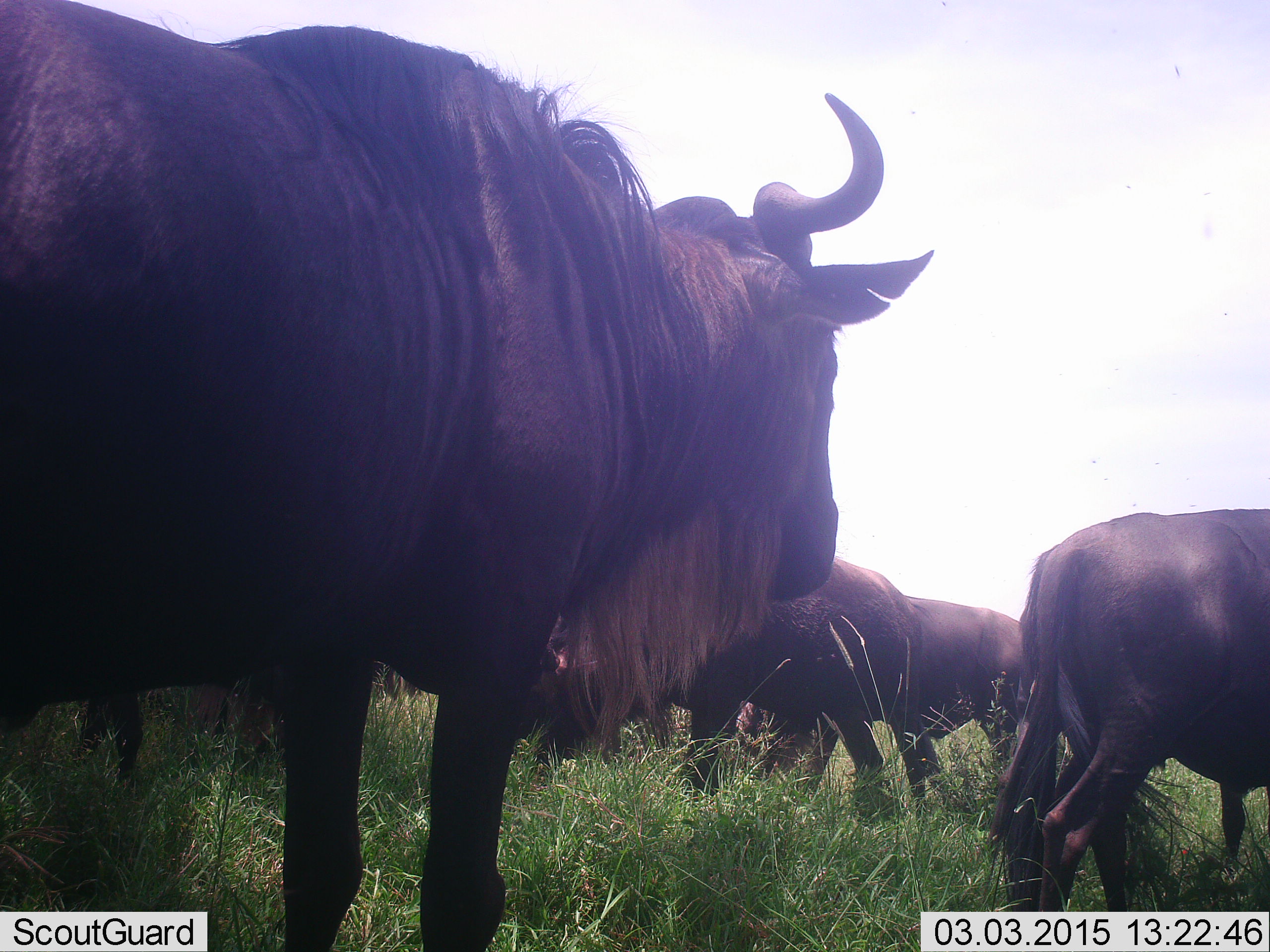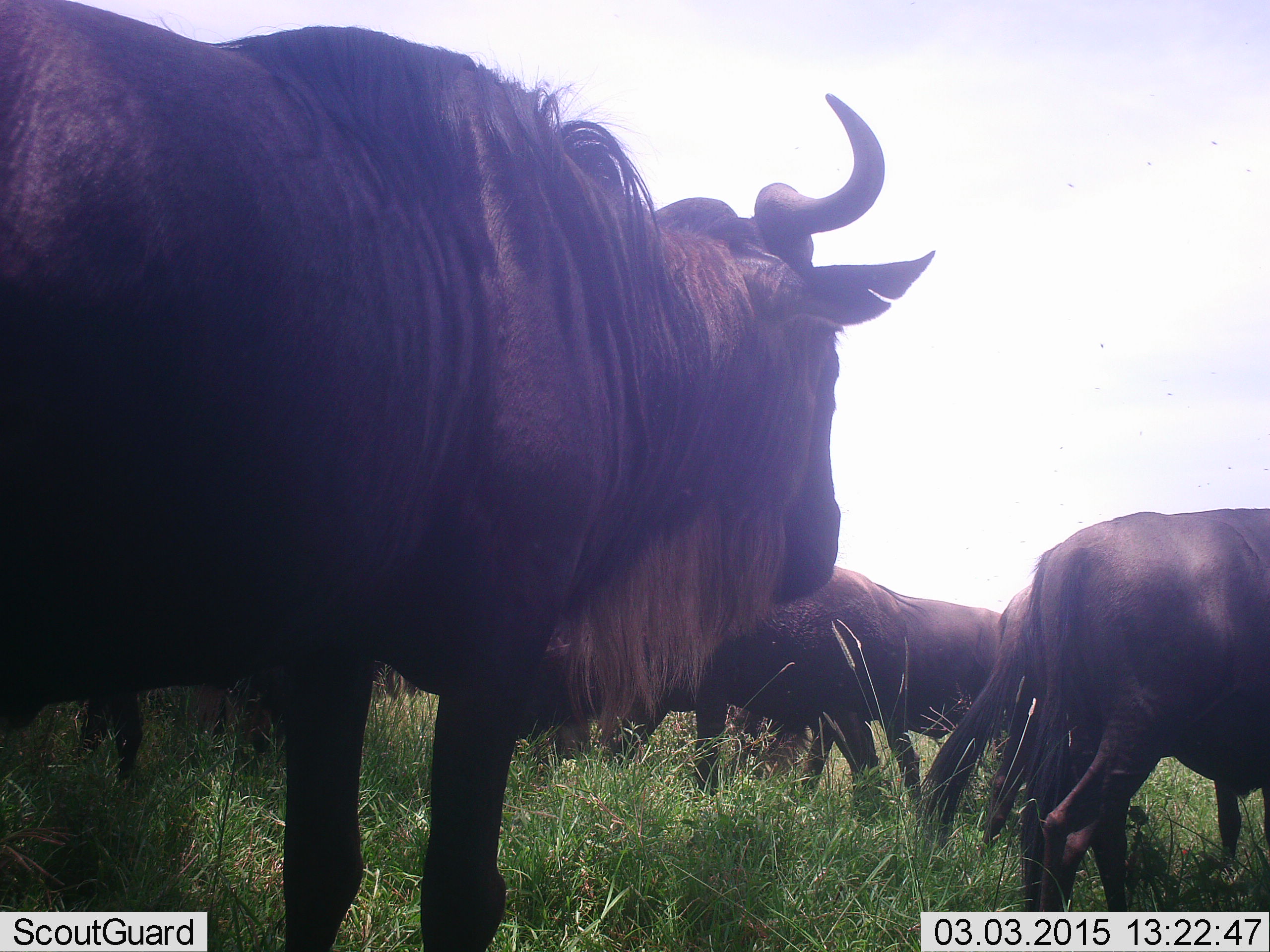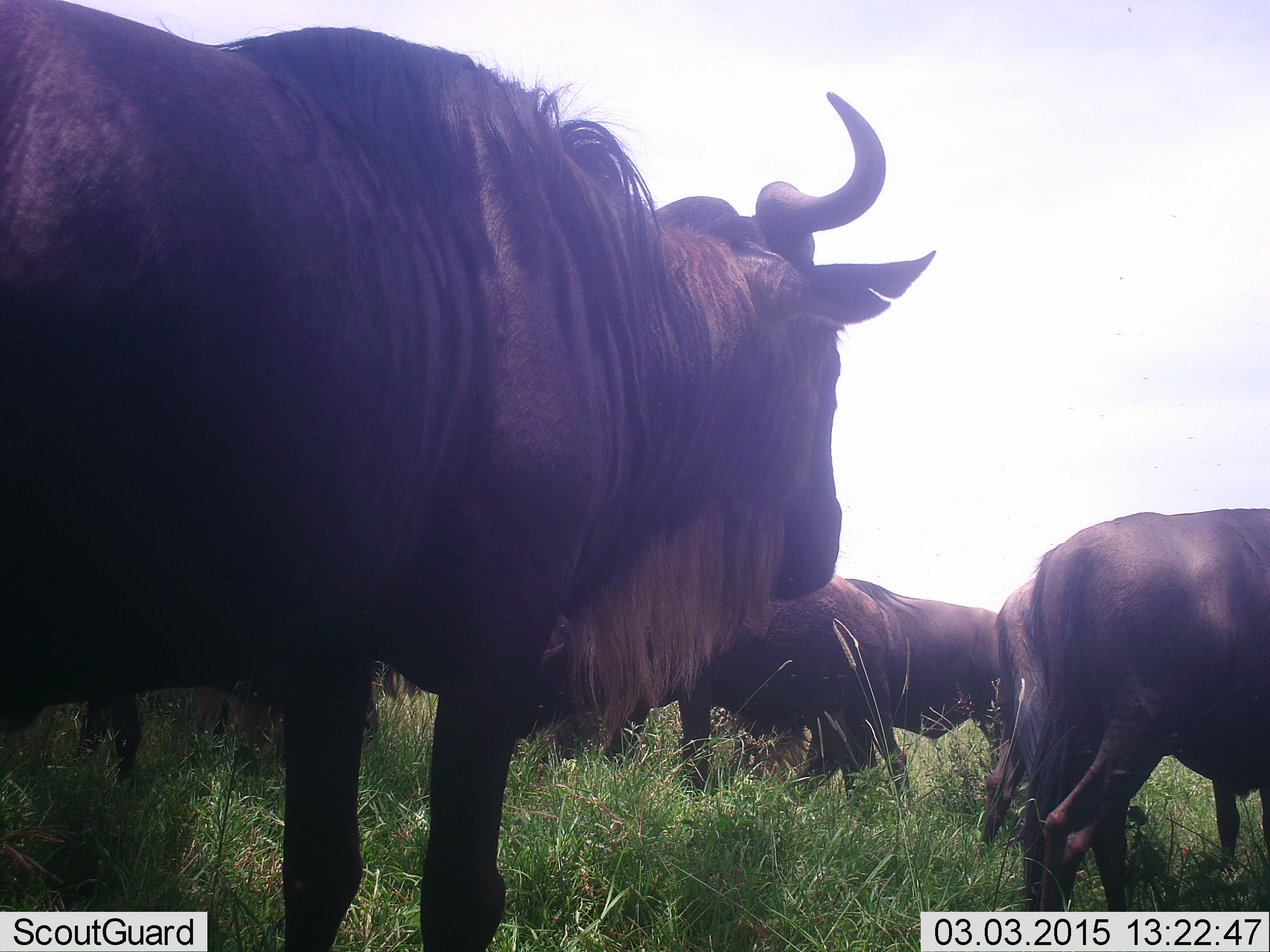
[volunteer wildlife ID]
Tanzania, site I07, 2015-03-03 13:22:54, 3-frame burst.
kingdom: Animalia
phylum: Chordata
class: Mammalia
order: Artiodactyla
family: Bovidae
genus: Connochaetes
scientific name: Connochaetes taurinus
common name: blue wildebeest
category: wildebeest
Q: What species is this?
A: Wildebeest (blue wildebeest) (Connochaetes taurinus).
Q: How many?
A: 6.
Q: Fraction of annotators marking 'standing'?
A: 100%.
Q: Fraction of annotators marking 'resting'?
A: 0%.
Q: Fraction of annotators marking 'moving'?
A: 20%.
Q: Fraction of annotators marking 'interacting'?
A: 0%.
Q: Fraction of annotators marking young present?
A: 0%.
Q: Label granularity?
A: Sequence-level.